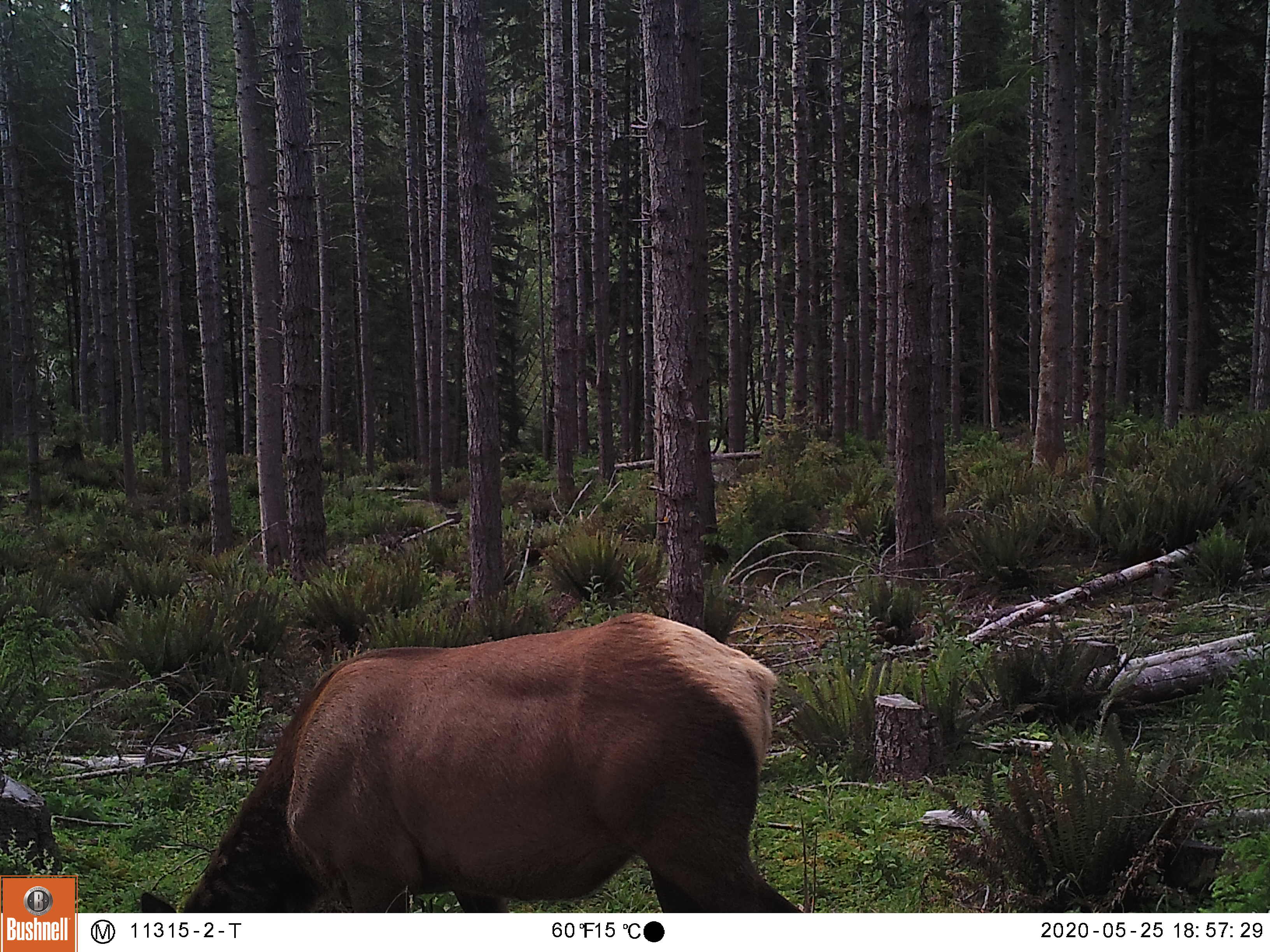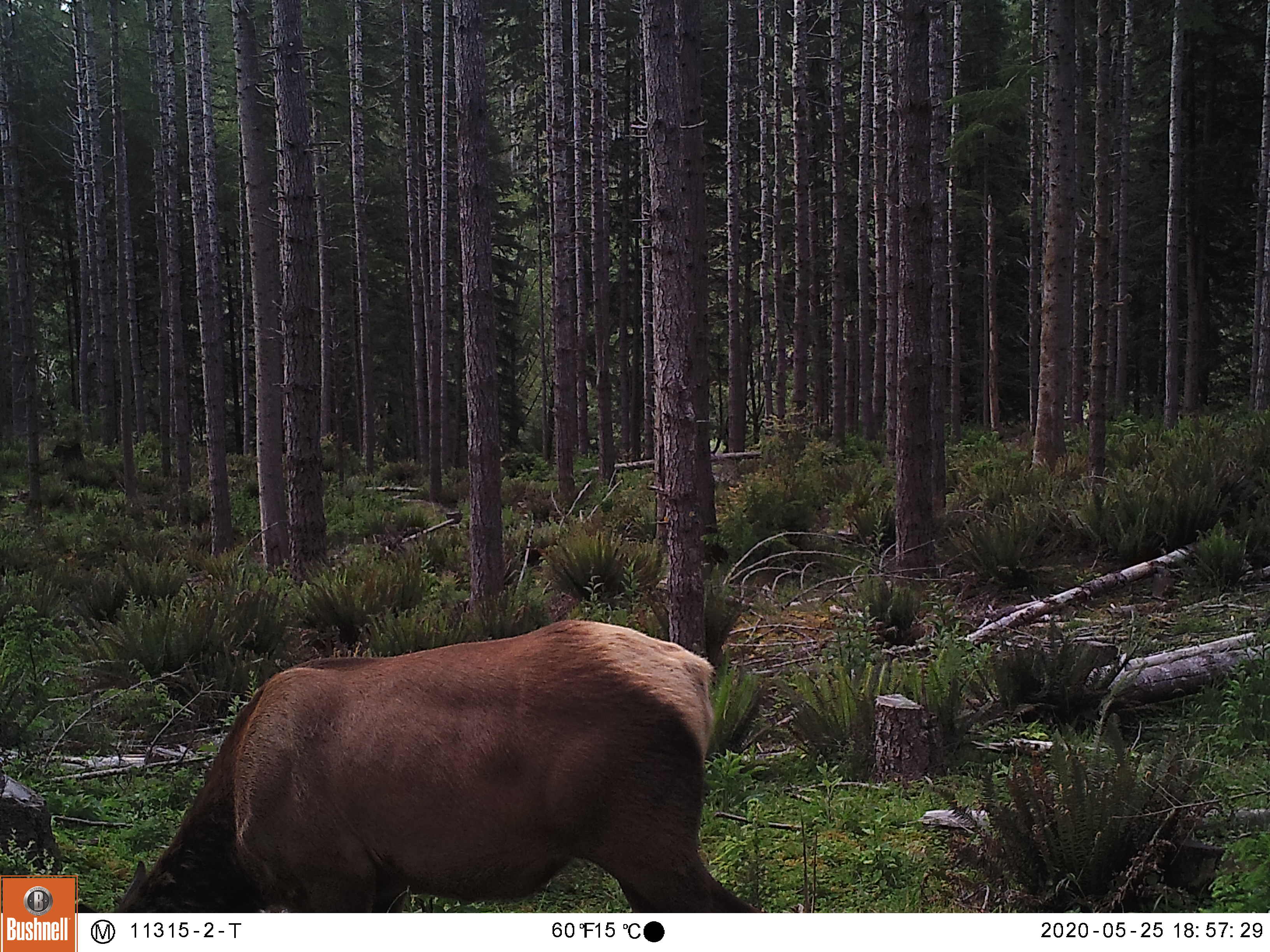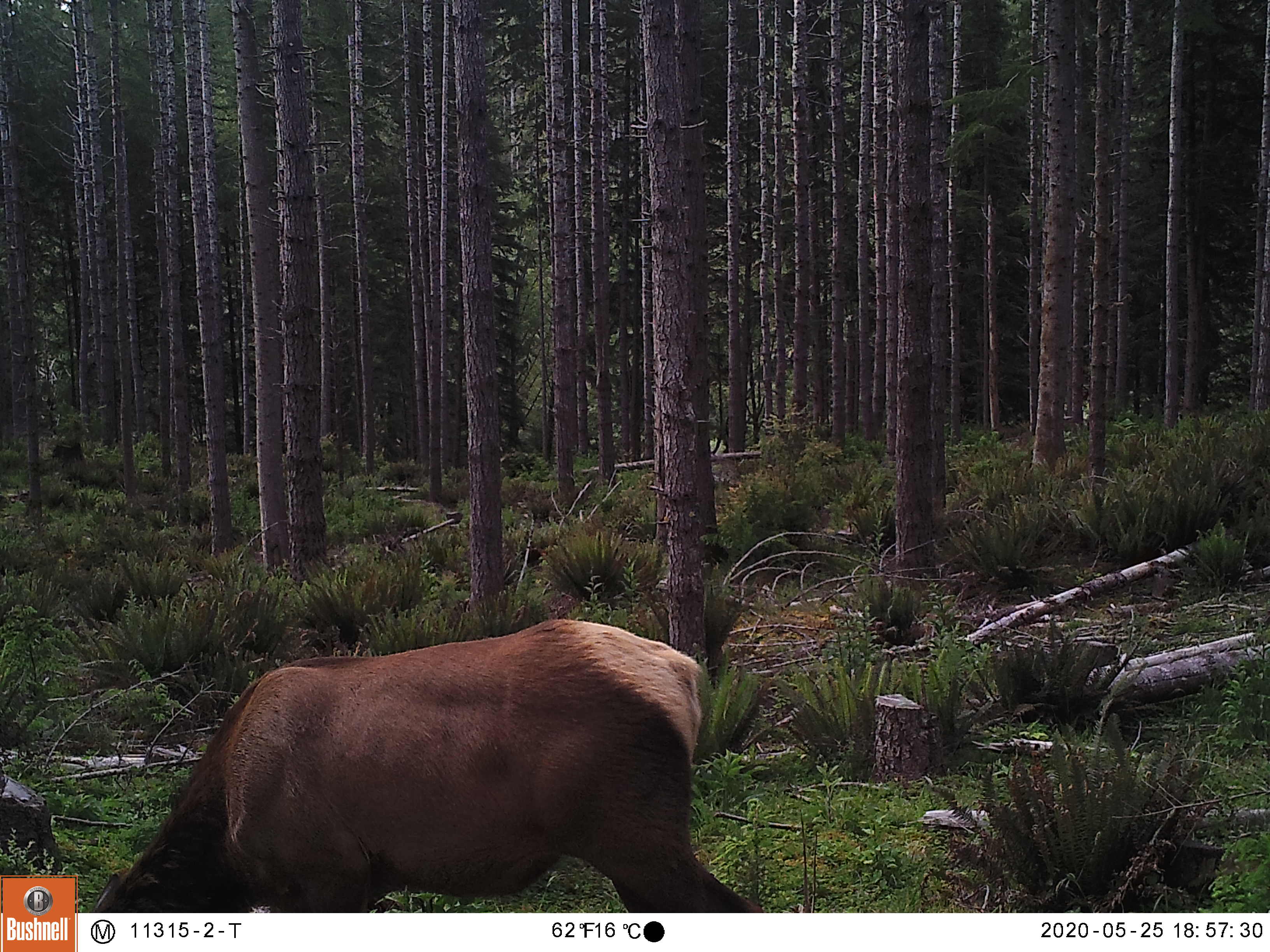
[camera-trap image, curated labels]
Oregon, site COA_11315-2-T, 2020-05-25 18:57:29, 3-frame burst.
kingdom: Animalia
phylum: Chordata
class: Mammalia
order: Artiodactyla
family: Cervidae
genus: Cervus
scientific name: Cervus canadensis roosevelti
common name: roosevelt elk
Roosevelt elk (Cervus canadensis roosevelti).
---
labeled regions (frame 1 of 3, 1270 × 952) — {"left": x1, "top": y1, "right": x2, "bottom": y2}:
roosevelt elk: {"left": 135, "top": 596, "right": 792, "bottom": 909}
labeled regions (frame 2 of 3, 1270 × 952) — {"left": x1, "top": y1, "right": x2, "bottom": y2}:
roosevelt elk: {"left": 113, "top": 609, "right": 757, "bottom": 906}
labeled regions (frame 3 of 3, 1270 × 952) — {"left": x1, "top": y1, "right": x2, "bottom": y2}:
roosevelt elk: {"left": 95, "top": 607, "right": 752, "bottom": 909}